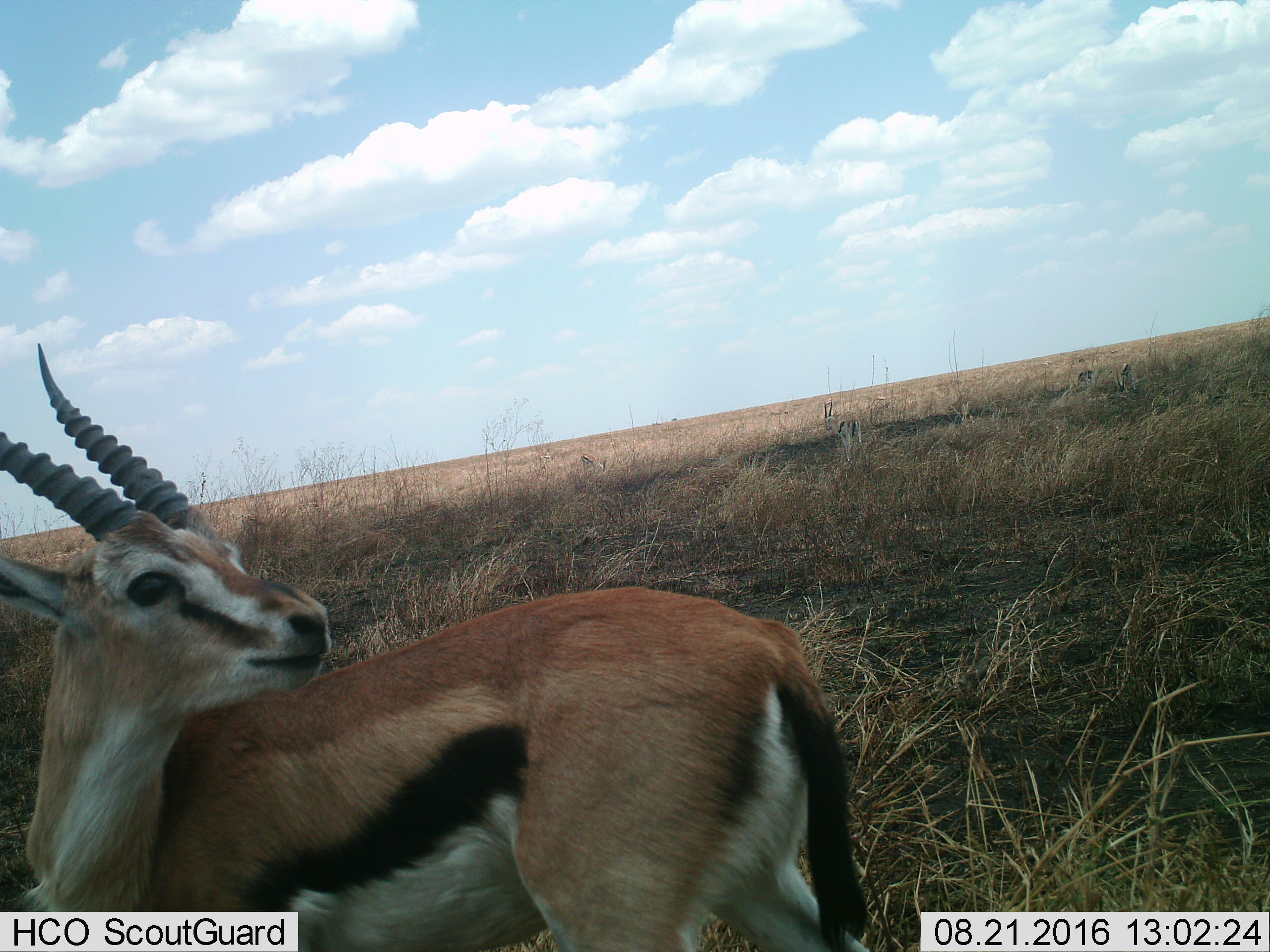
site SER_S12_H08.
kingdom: Animalia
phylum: Chordata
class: Mammalia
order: Artiodactyla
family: Bovidae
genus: Eudorcas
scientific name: Eudorcas thomsonii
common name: thomson's gazelle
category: gazellethomsons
Gazellethomsons (thomson's gazelle) (Eudorcas thomsonii), count 4. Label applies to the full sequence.